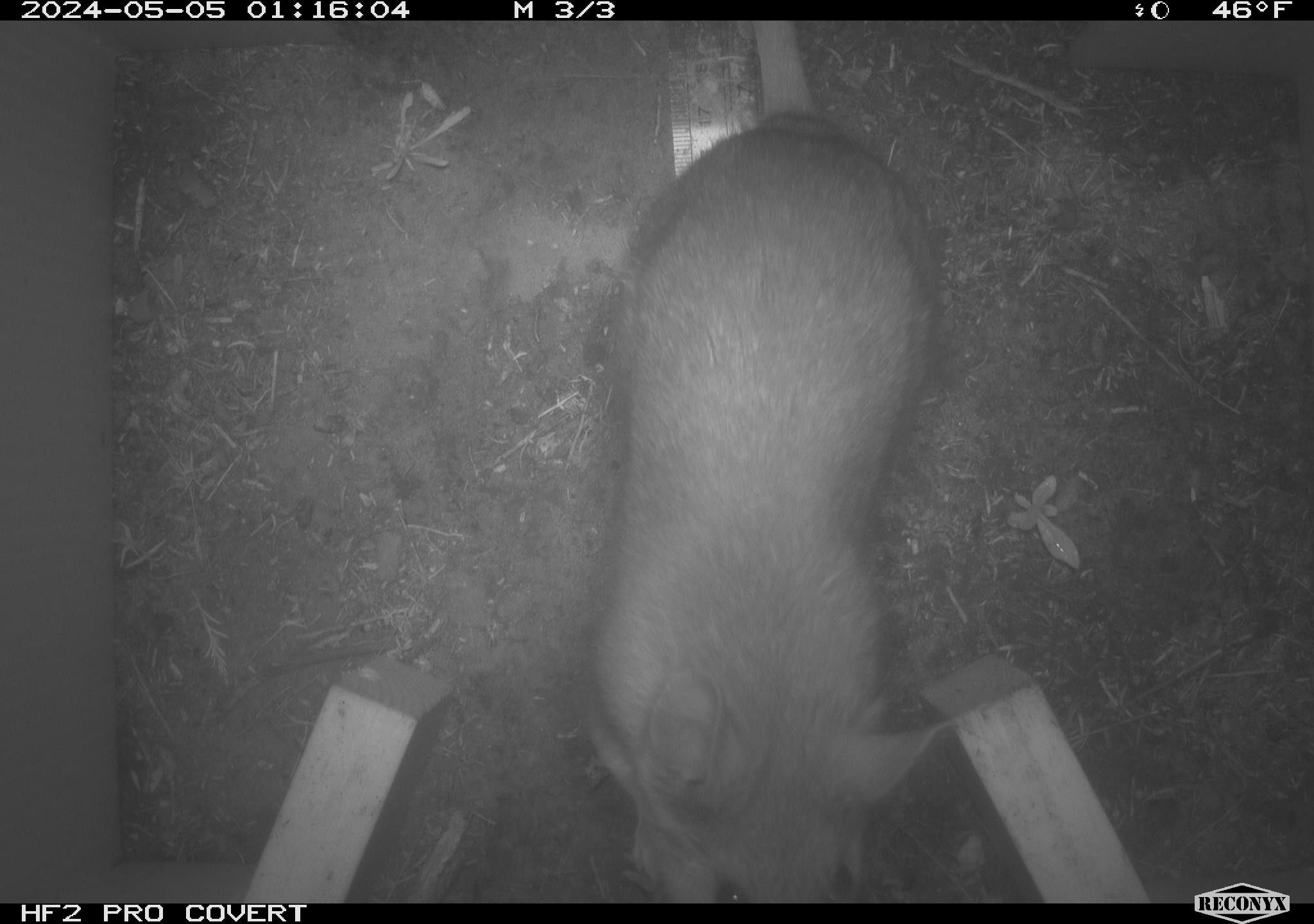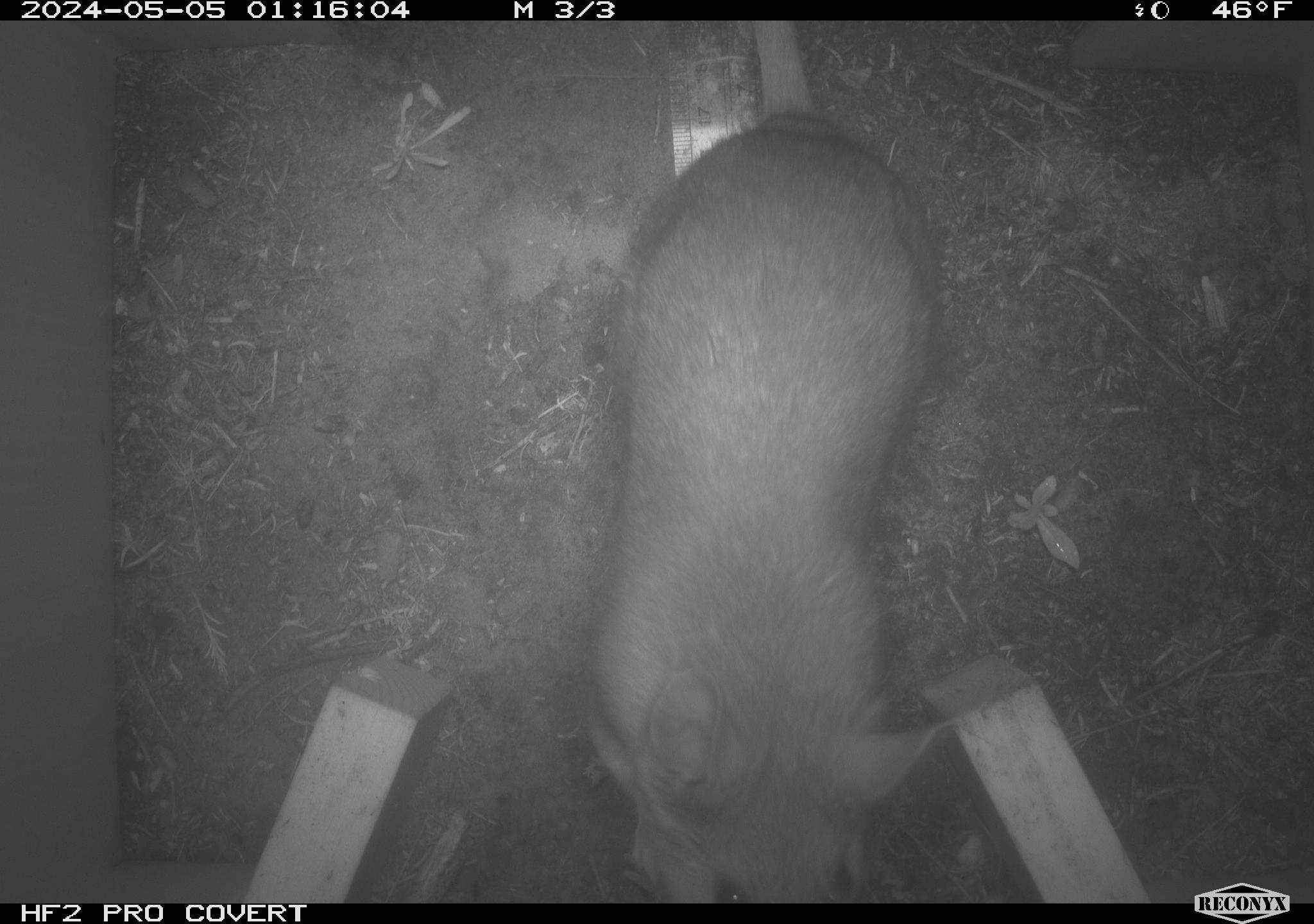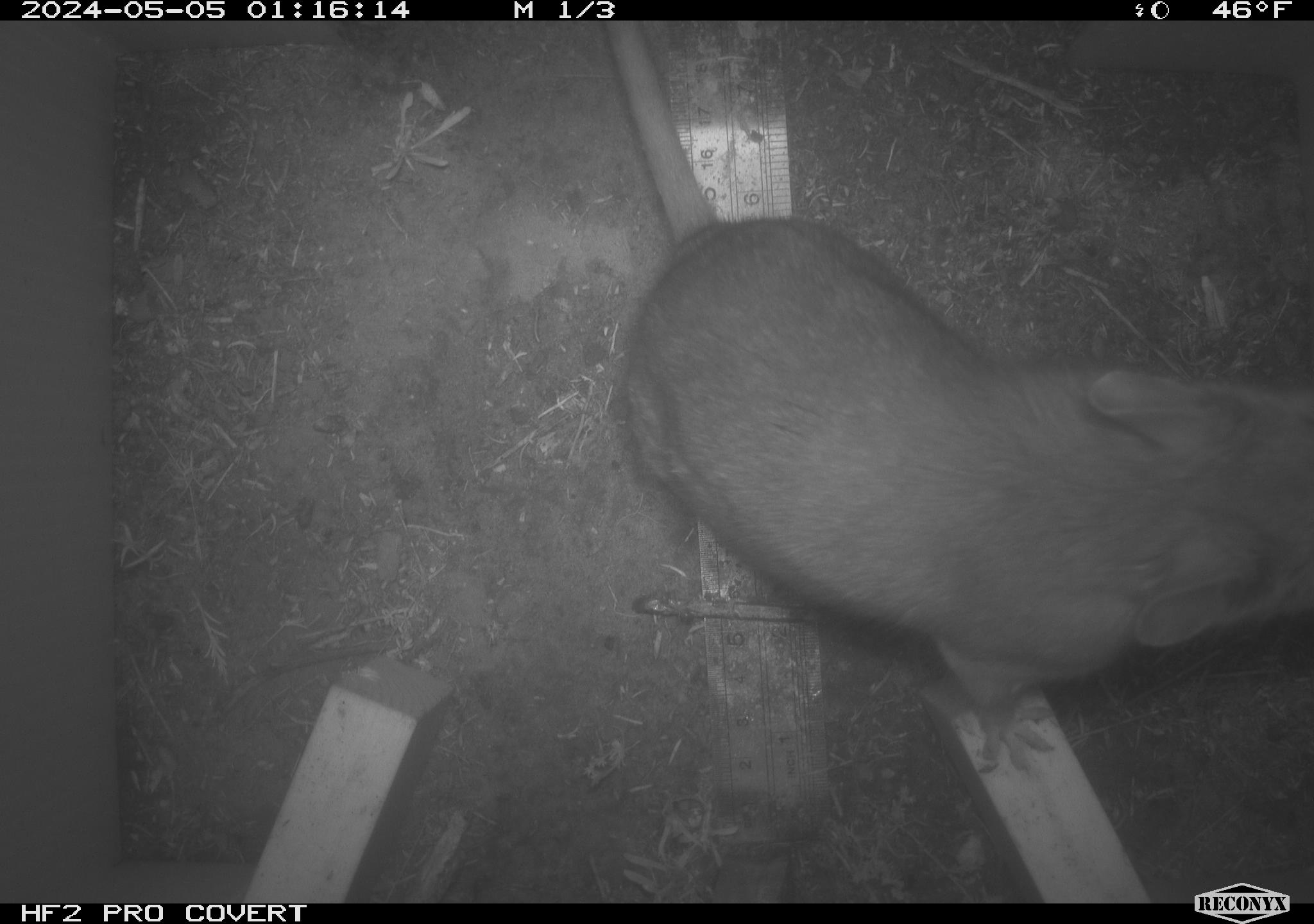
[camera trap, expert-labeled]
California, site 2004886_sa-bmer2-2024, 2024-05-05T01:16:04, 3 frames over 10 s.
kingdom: Animalia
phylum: Chordata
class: Mammalia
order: Rodentia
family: Muridae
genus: Rattus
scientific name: Rattus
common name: rat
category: rattus species